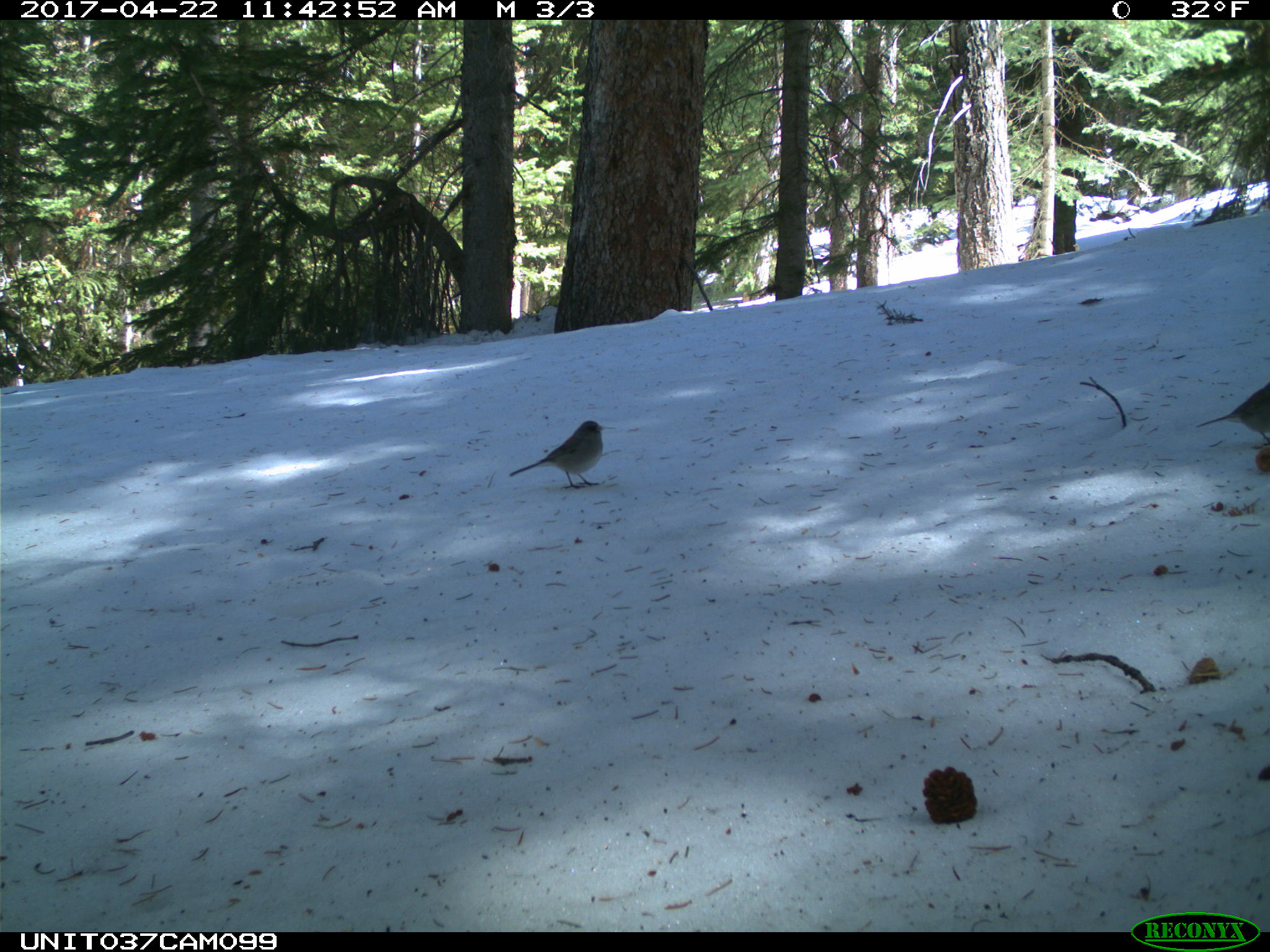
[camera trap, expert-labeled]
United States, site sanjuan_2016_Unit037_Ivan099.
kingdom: Animalia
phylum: Chordata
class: Aves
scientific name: Aves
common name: birds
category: unidentified bird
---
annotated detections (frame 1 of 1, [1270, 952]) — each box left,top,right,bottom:
animal: 508,420,606,491; 1197,381,1270,443